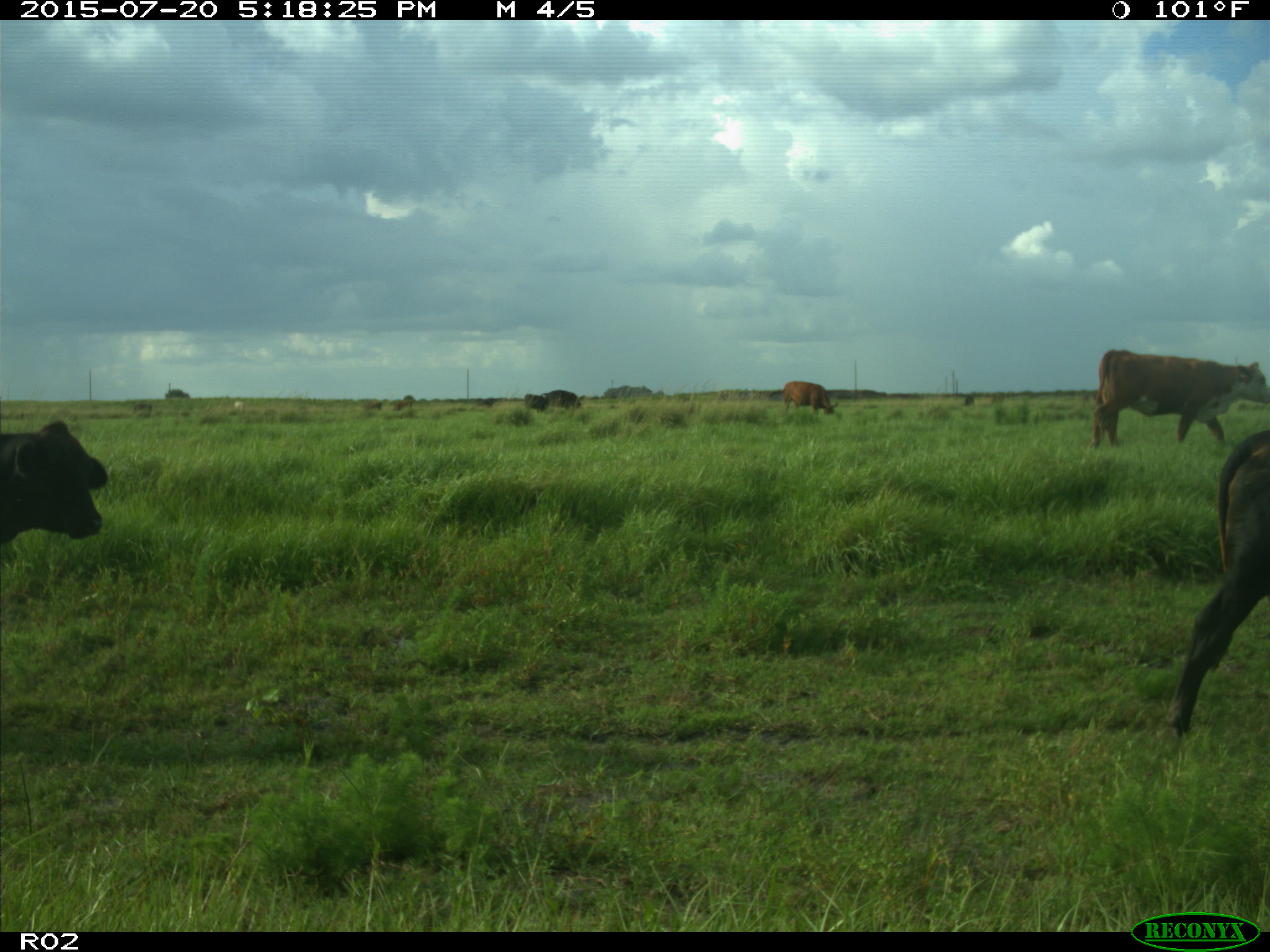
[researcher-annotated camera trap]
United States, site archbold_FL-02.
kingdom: Animalia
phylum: Chordata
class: Mammalia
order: Artiodactyla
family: Bovidae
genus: Bos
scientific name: Bos taurus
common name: domestic cow